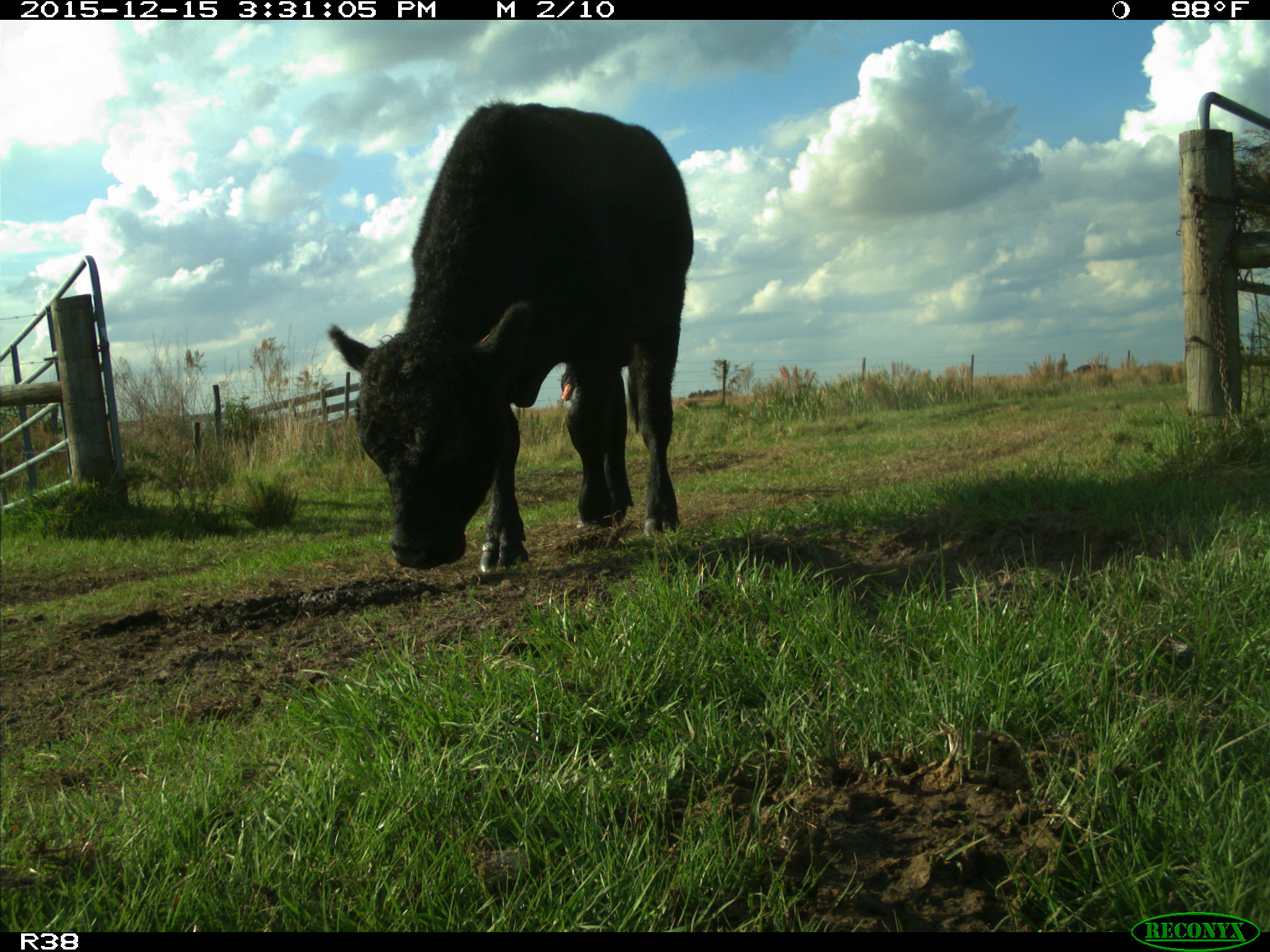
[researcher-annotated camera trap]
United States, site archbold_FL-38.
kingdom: Animalia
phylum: Chordata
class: Mammalia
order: Artiodactyla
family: Bovidae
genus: Bos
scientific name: Bos taurus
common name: domestic cow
Bos taurus (domestic cow).